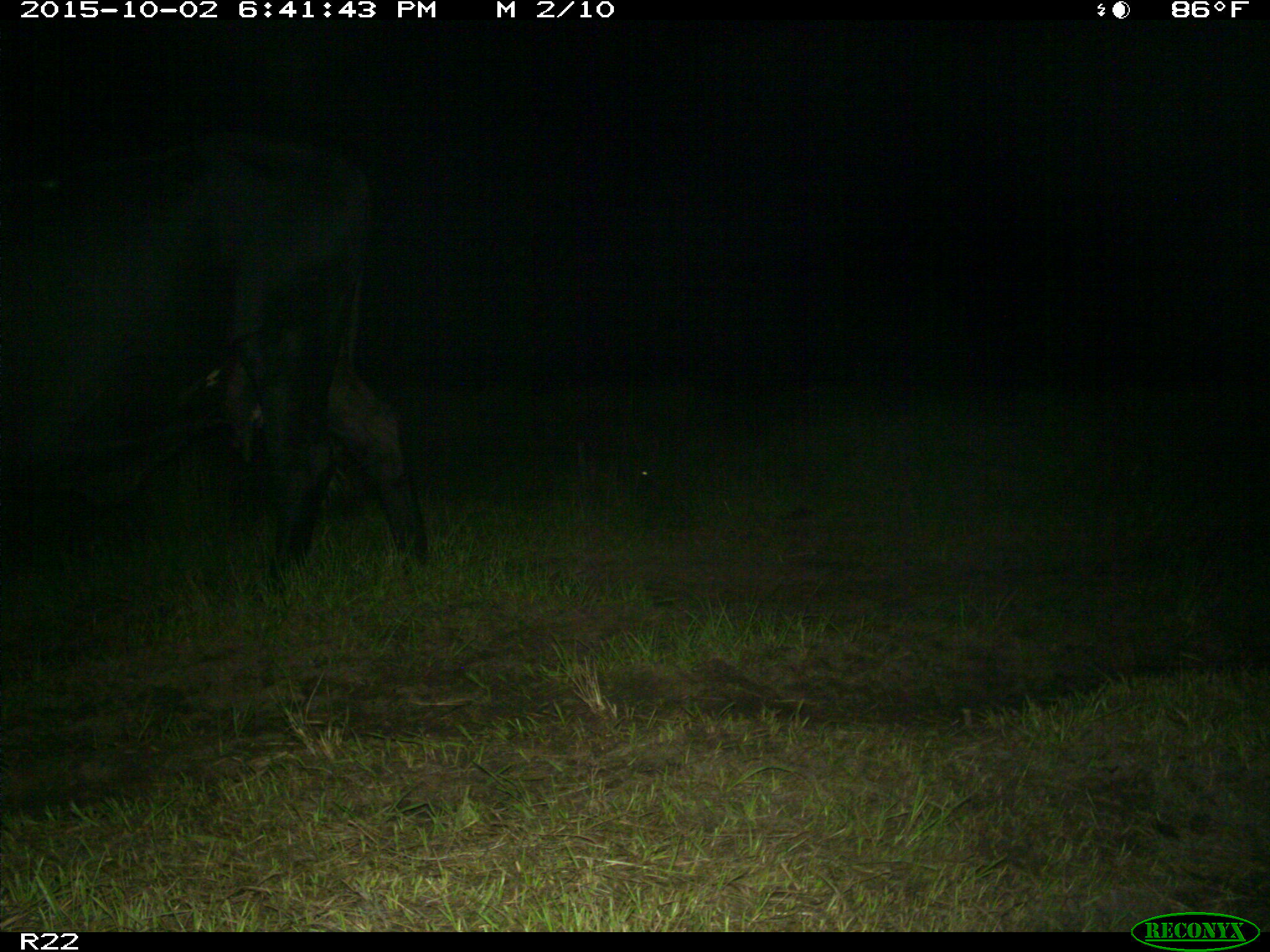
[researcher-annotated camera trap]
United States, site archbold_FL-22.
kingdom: Animalia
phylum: Chordata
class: Mammalia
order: Artiodactyla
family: Bovidae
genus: Bos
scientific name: Bos taurus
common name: domestic cow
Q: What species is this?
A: Bos taurus (domestic cow).